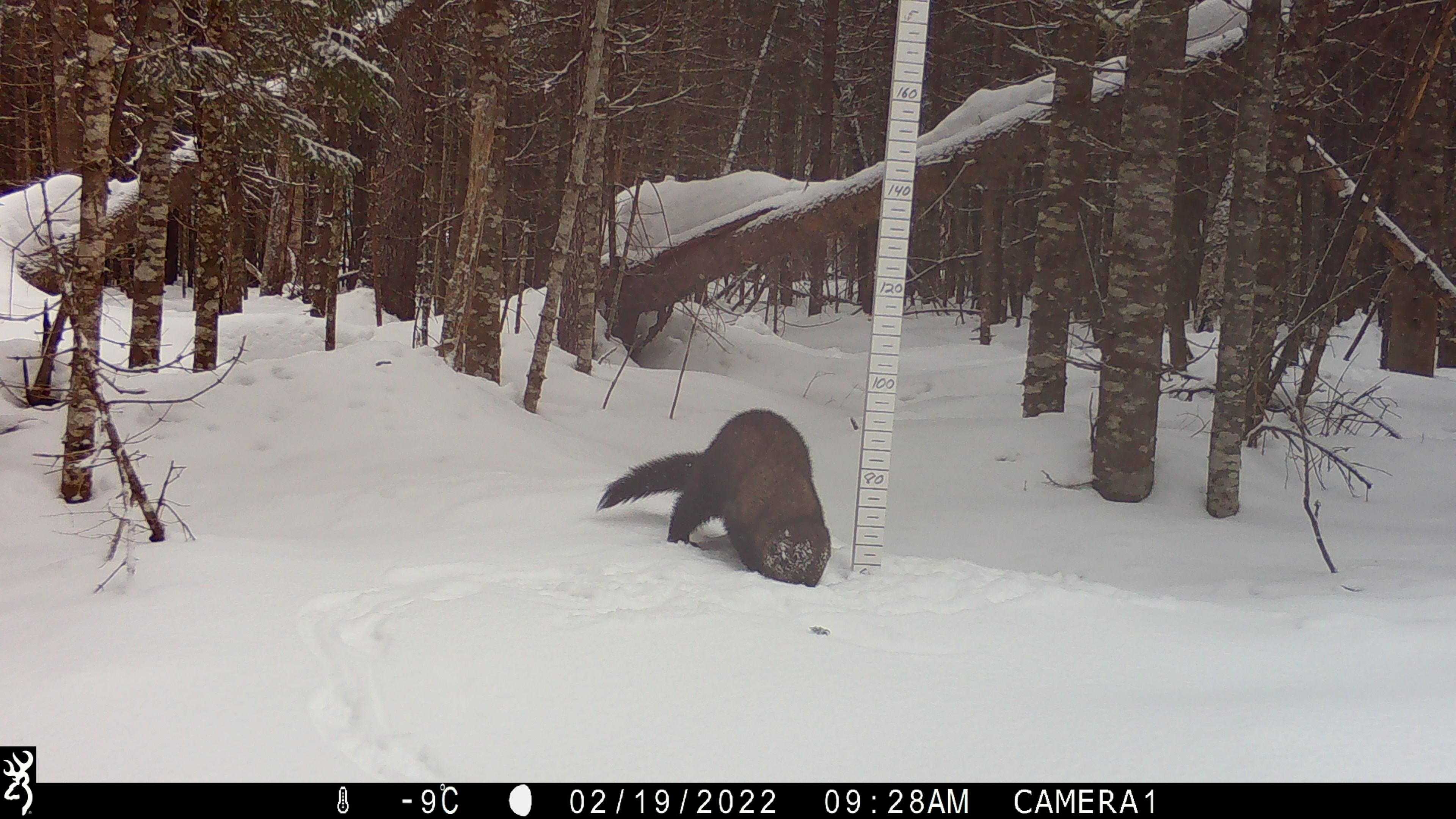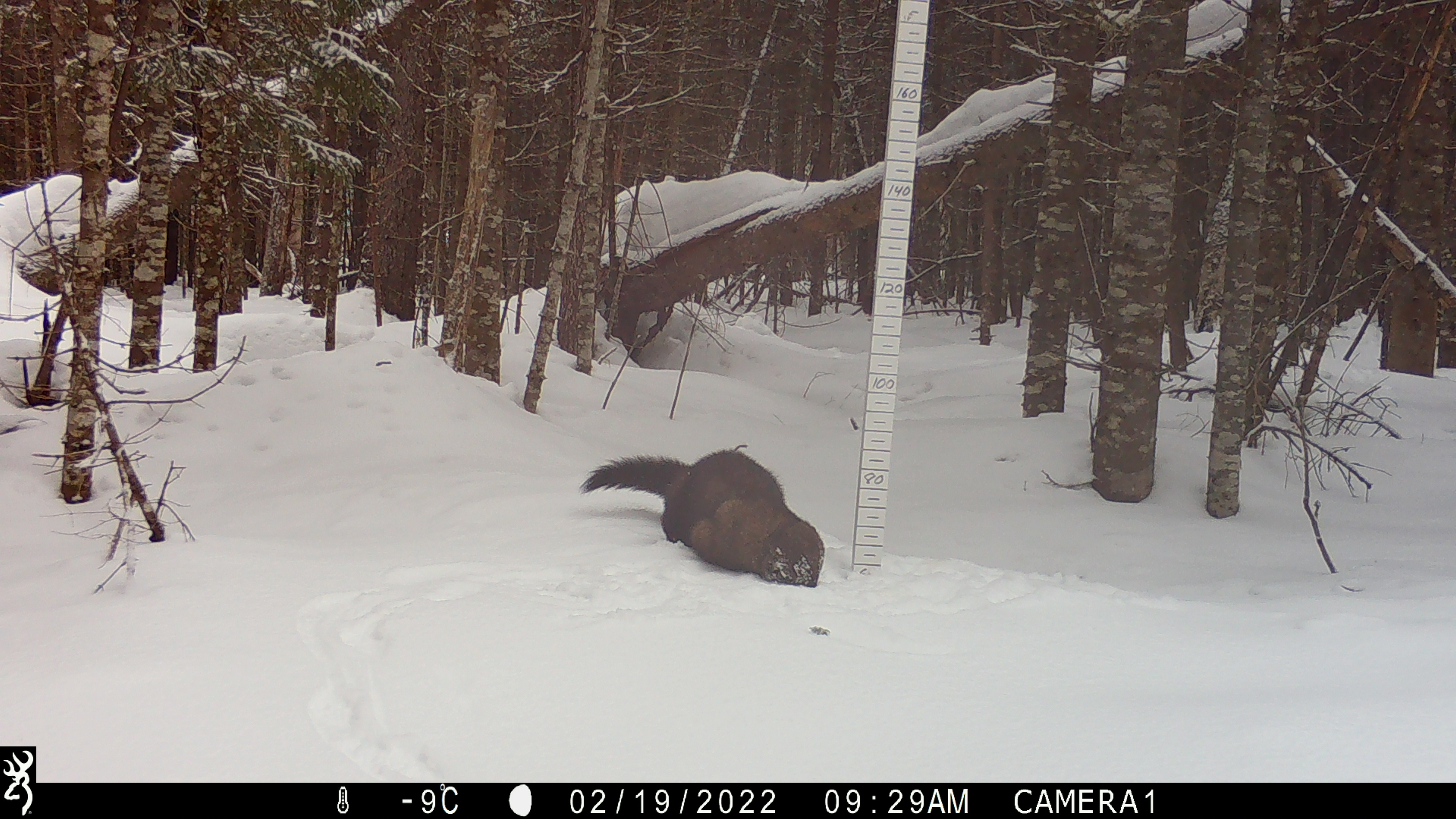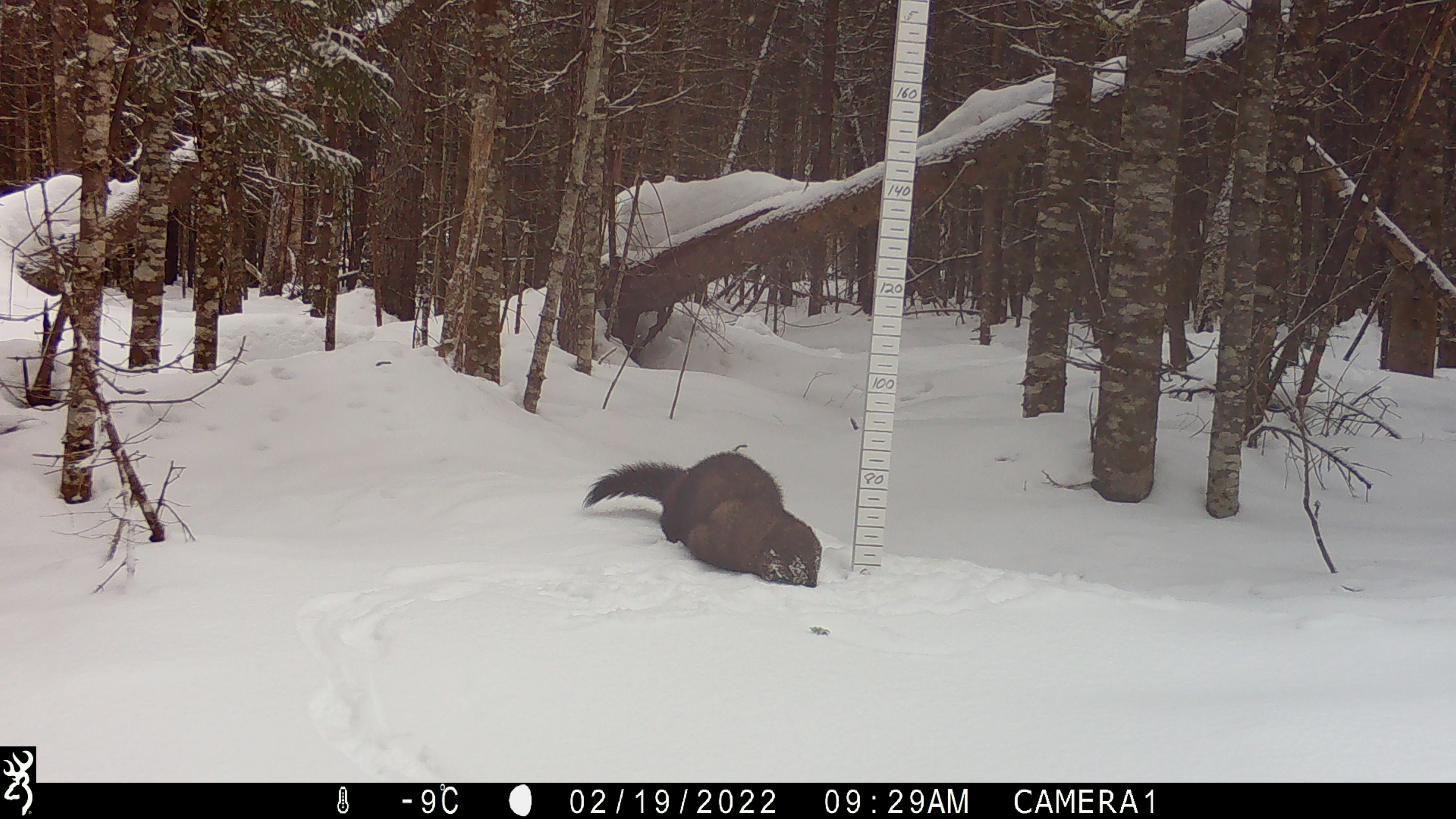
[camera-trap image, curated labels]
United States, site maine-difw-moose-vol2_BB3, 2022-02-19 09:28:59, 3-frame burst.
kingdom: Animalia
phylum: Chordata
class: Mammalia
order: Carnivora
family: Mustelidae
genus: Pekania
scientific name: Pekania pennanti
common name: fisher